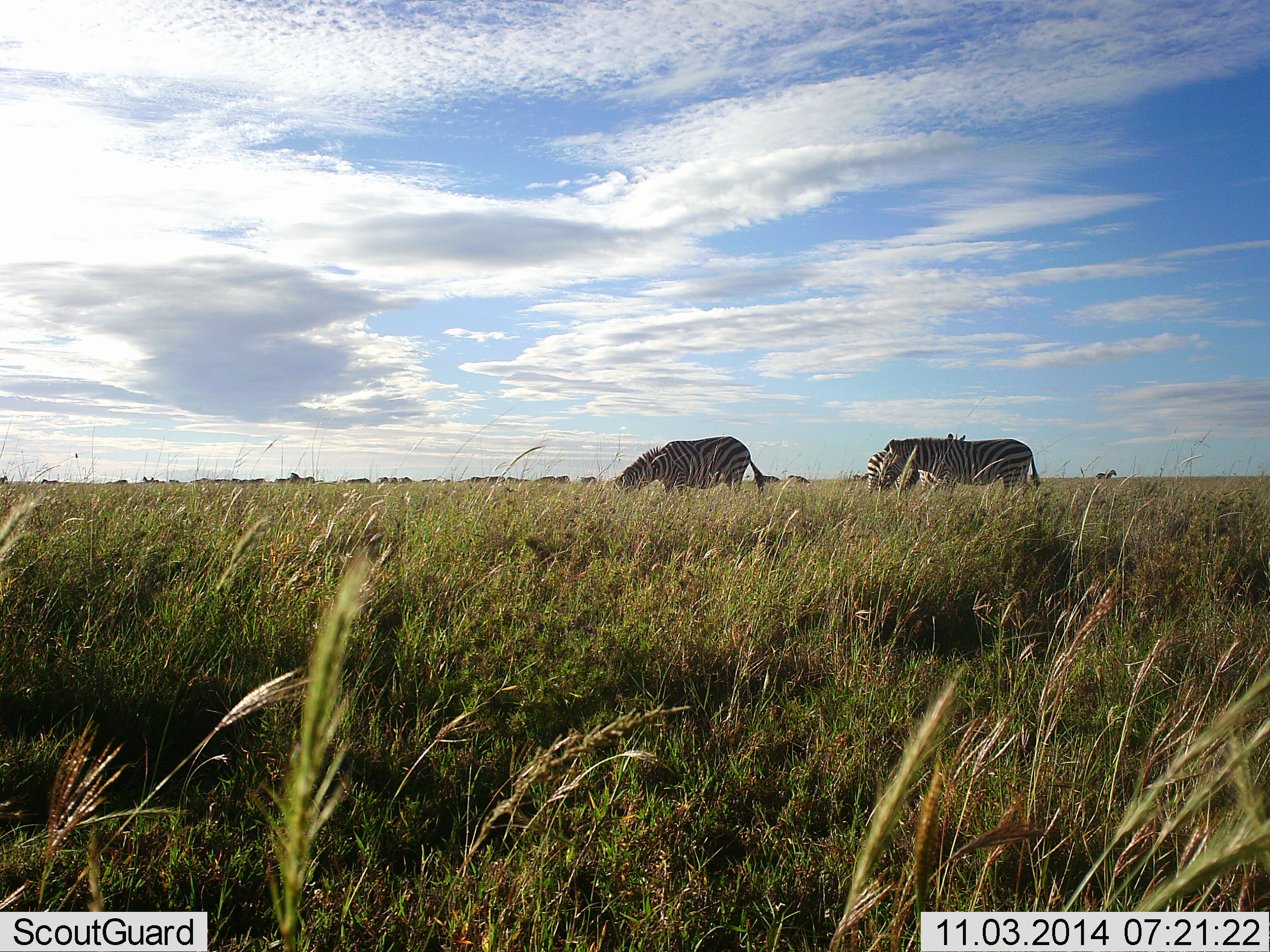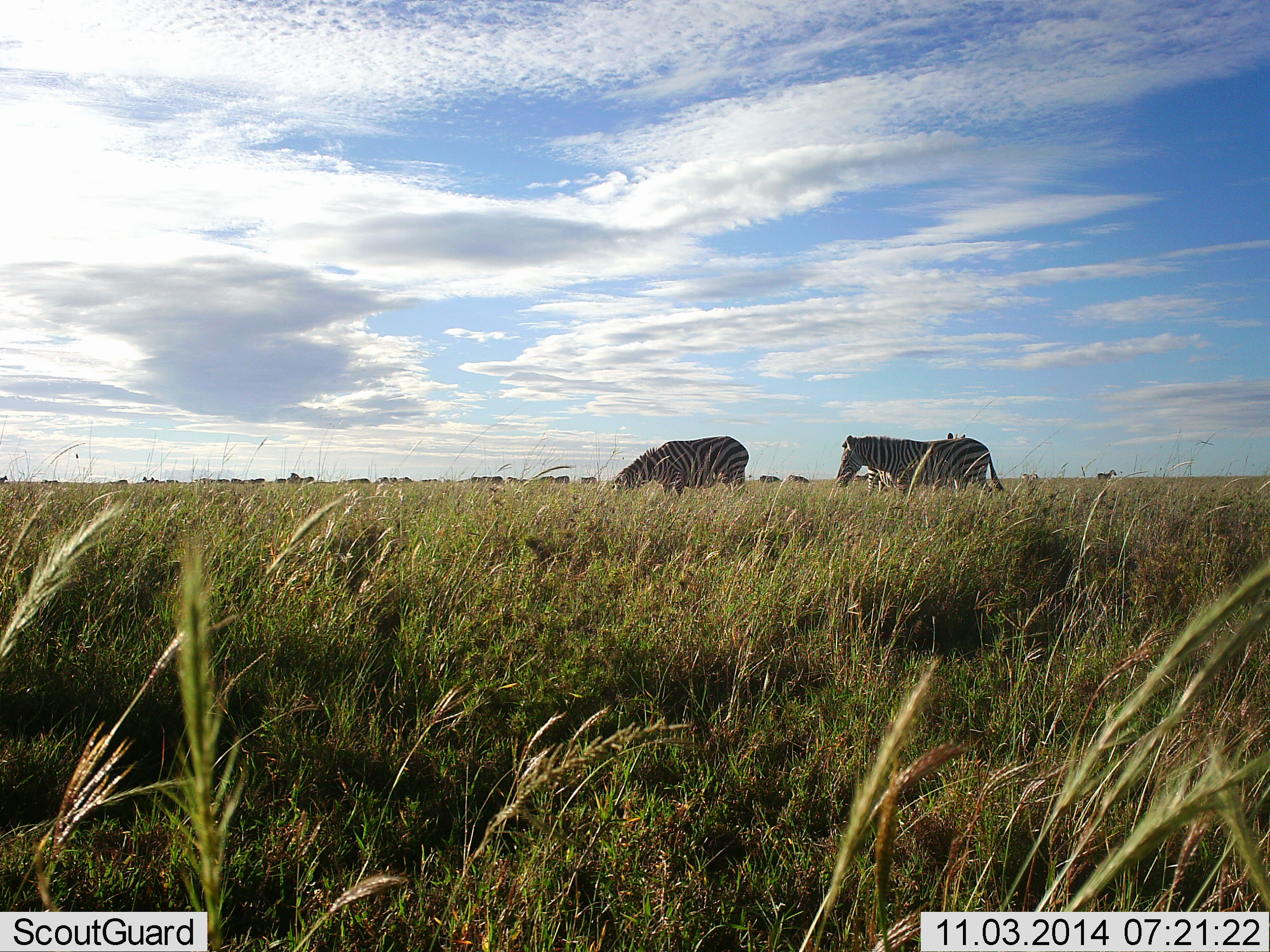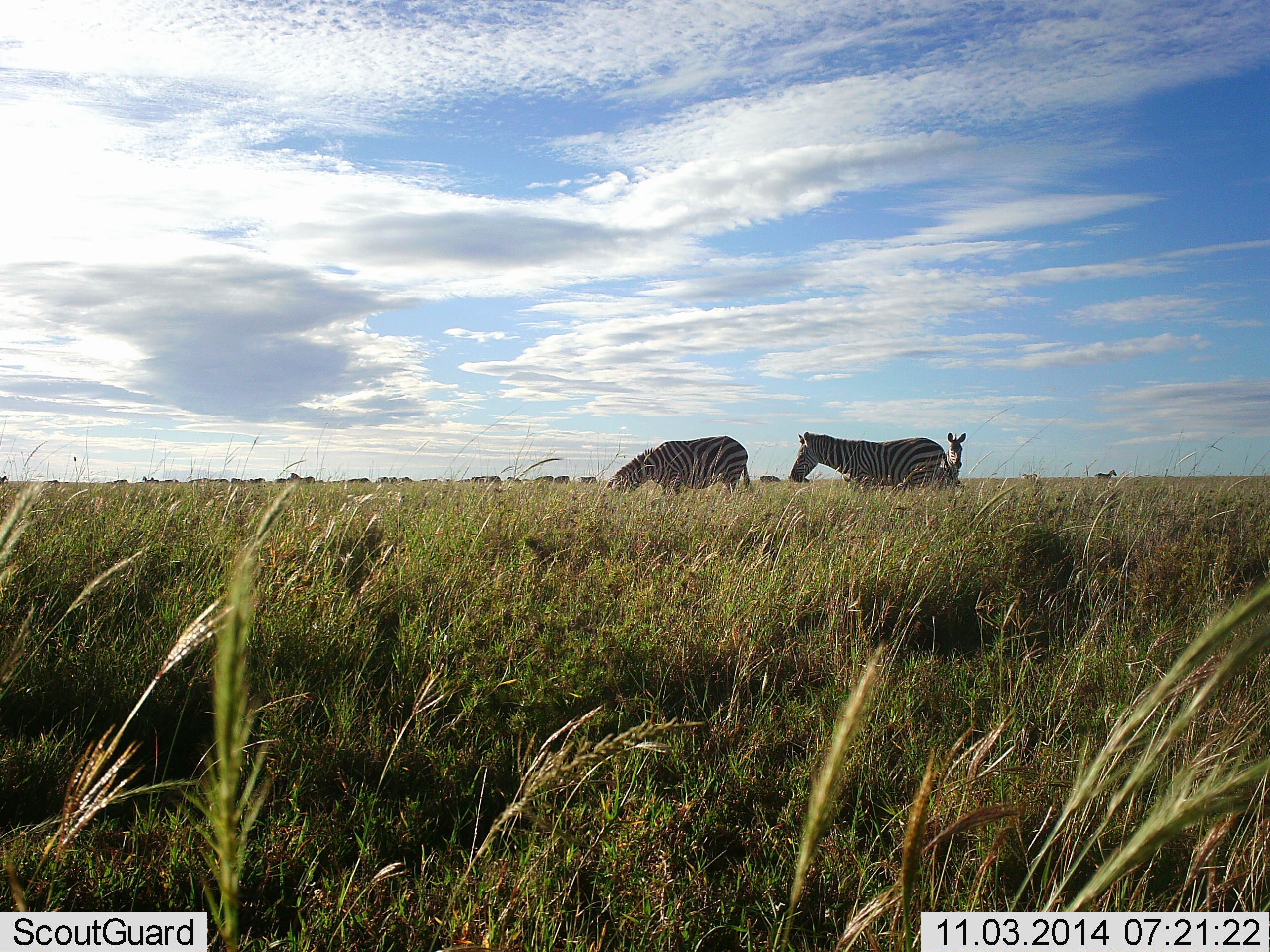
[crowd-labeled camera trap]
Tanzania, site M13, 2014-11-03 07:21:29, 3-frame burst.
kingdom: Animalia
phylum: Chordata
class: Mammalia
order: Perissodactyla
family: Equidae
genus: Equus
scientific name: Equus quagga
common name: plains zebra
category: zebra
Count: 11-50.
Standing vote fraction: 70%.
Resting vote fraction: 0%.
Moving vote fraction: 50%.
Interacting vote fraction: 0%.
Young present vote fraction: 0%.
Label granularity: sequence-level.